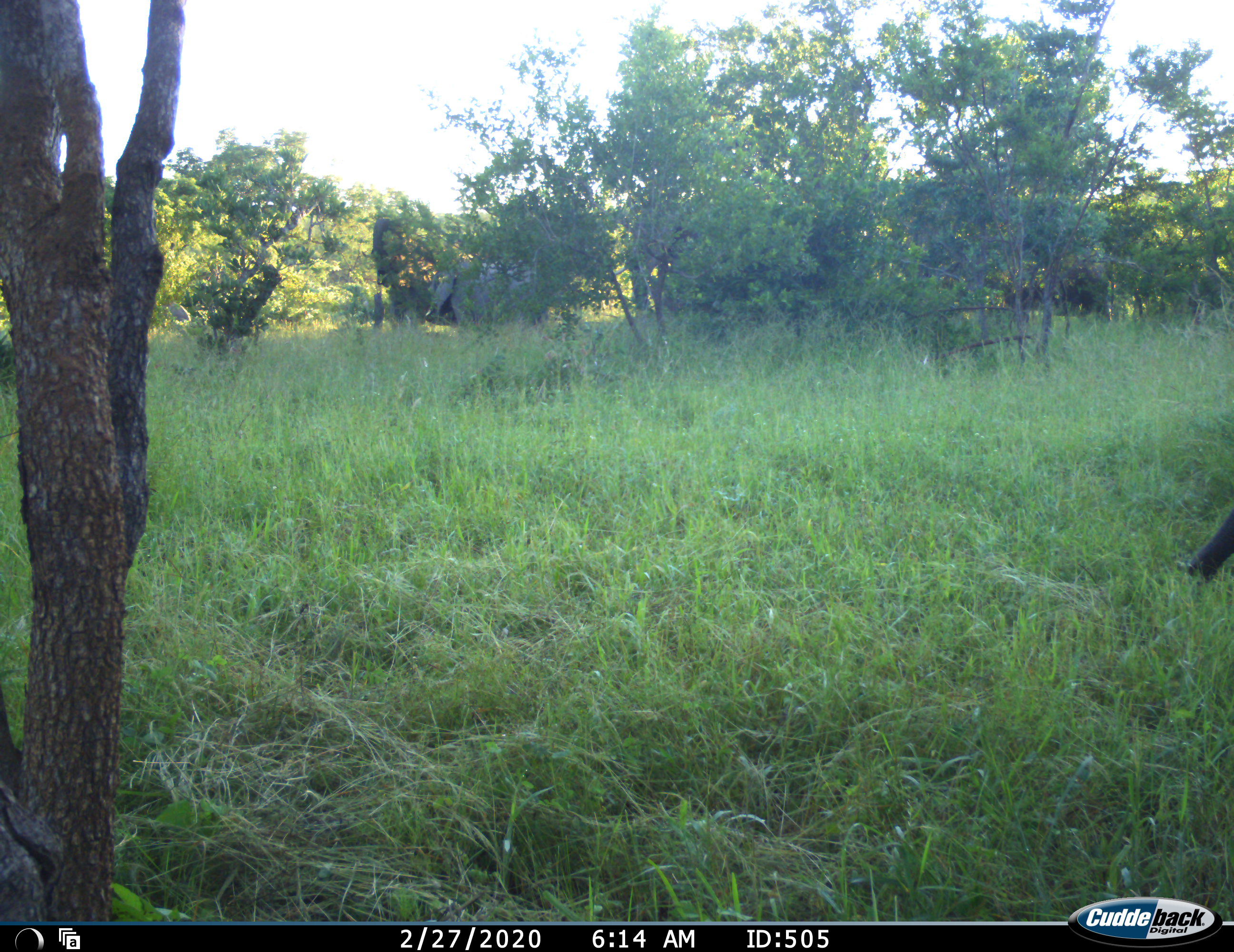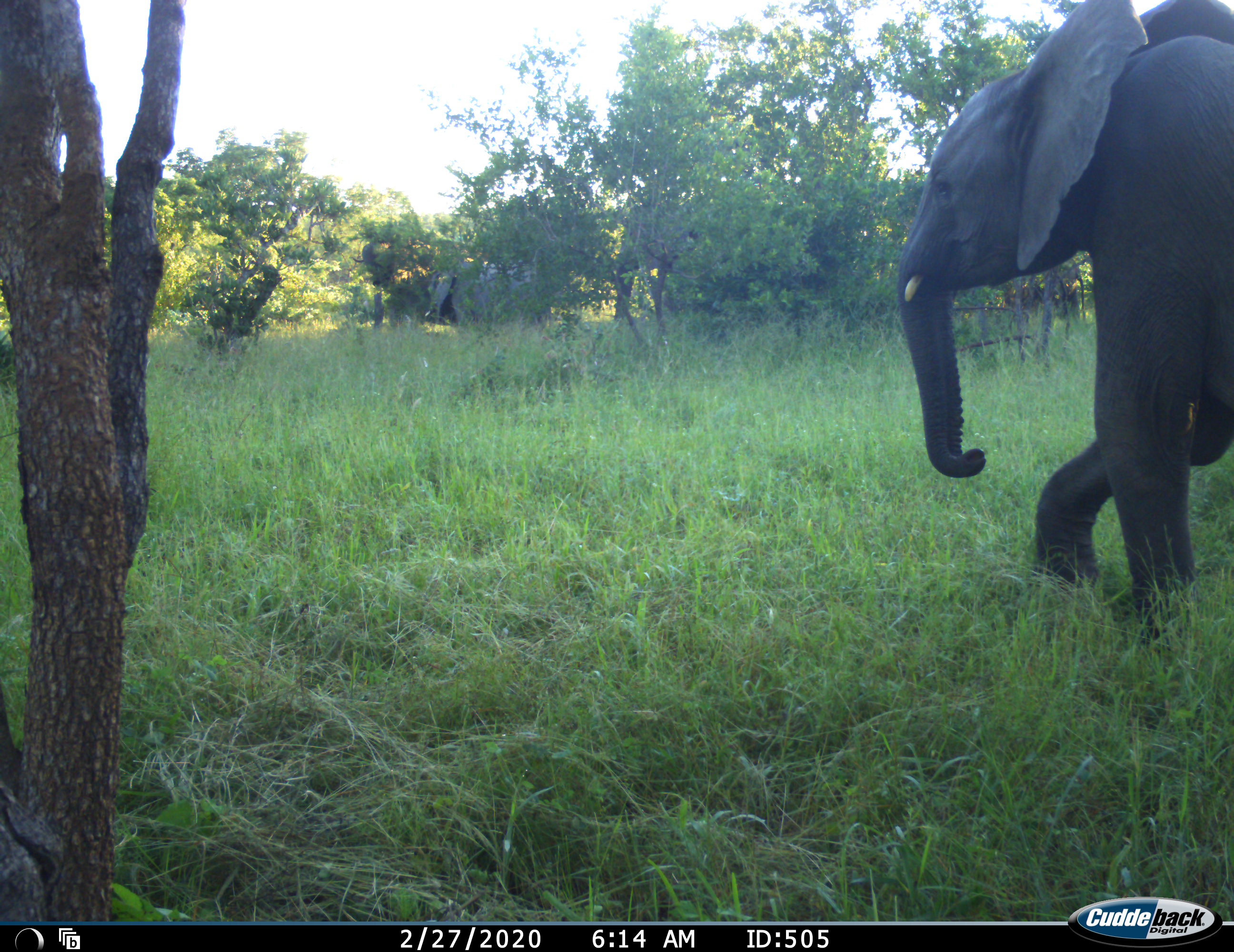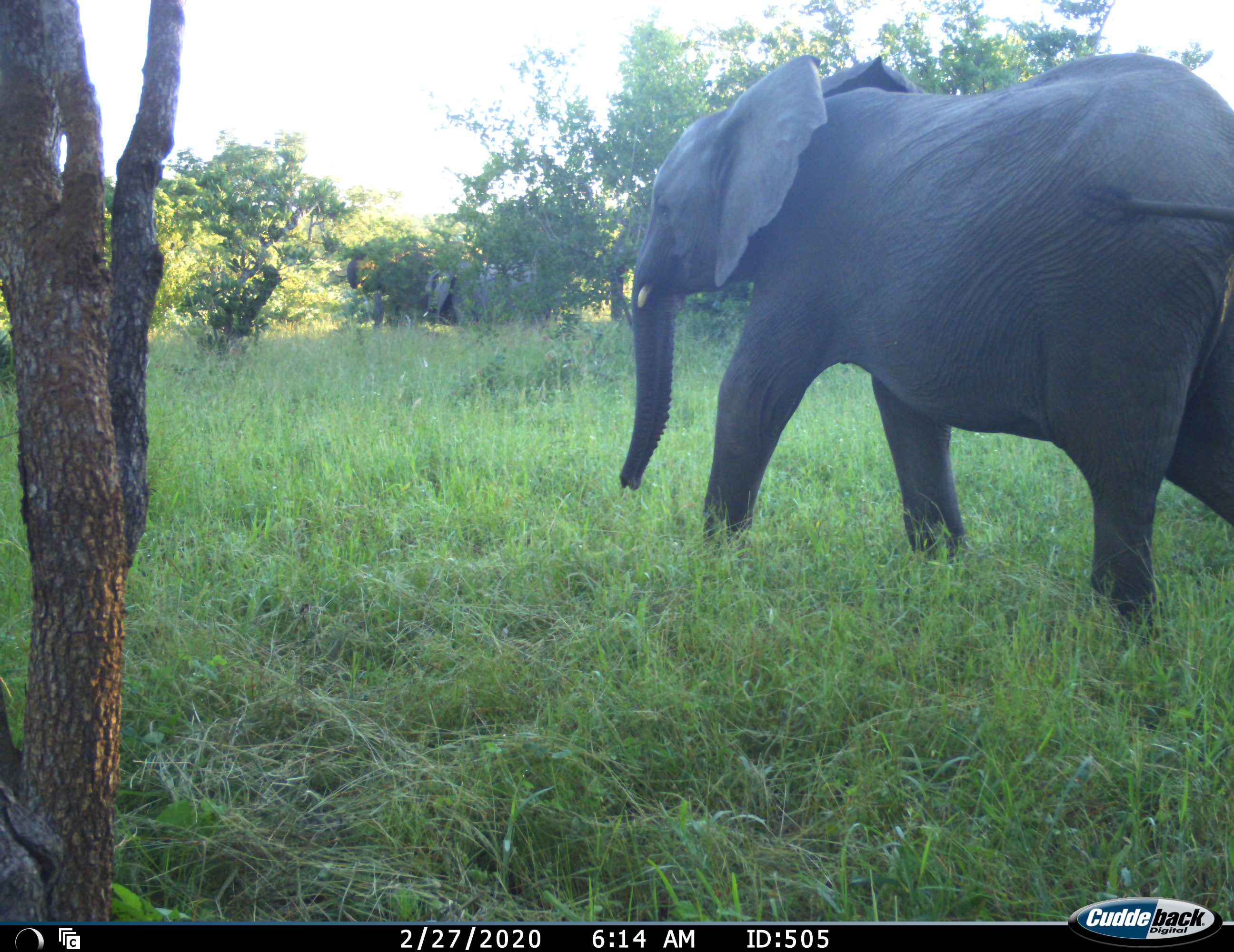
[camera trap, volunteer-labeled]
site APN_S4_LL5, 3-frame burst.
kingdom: Animalia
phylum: Chordata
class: Mammalia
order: Proboscidea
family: Elephantidae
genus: Loxodonta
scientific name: Loxodonta africana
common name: african bush elephant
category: elephant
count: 3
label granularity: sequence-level